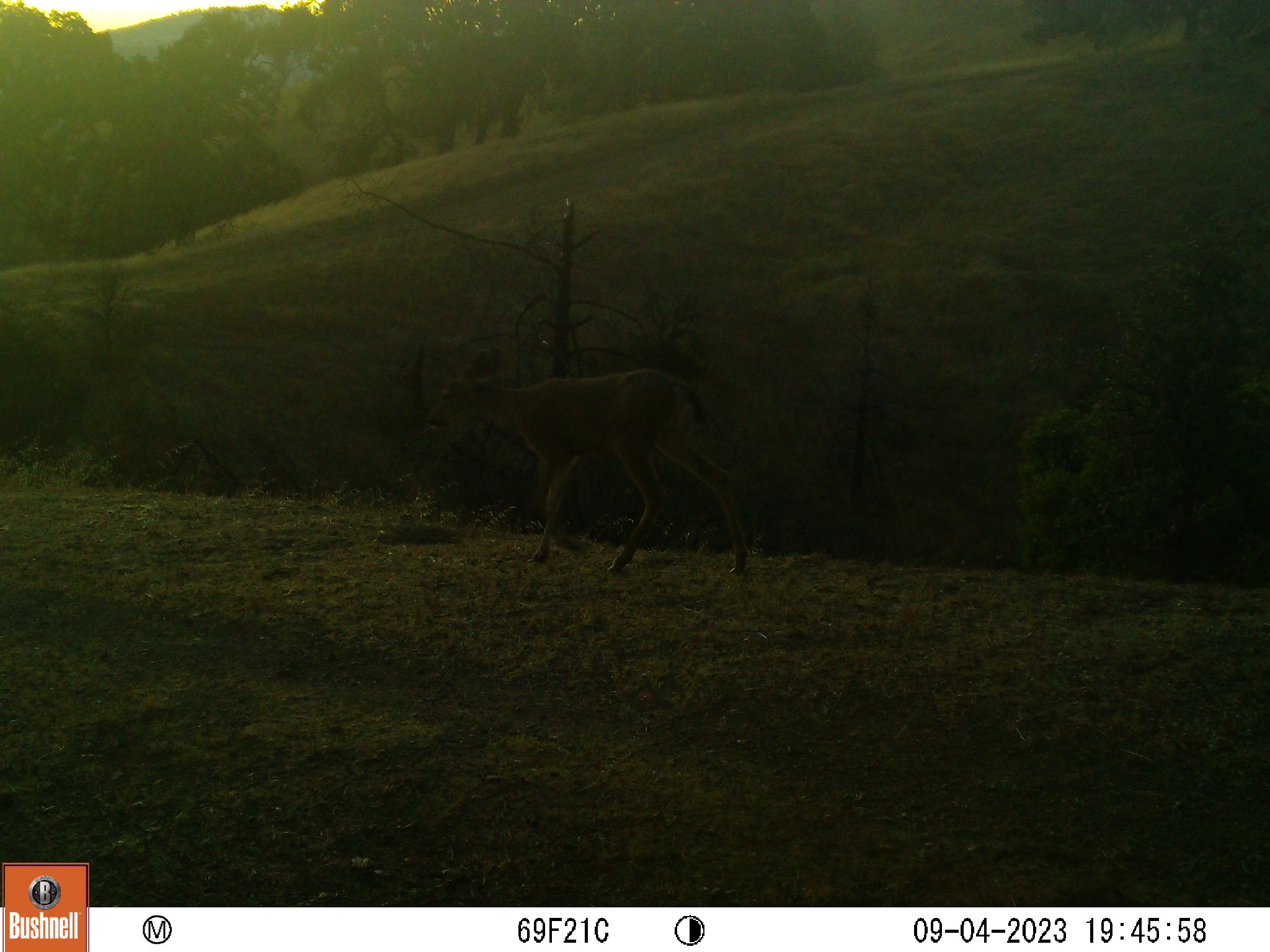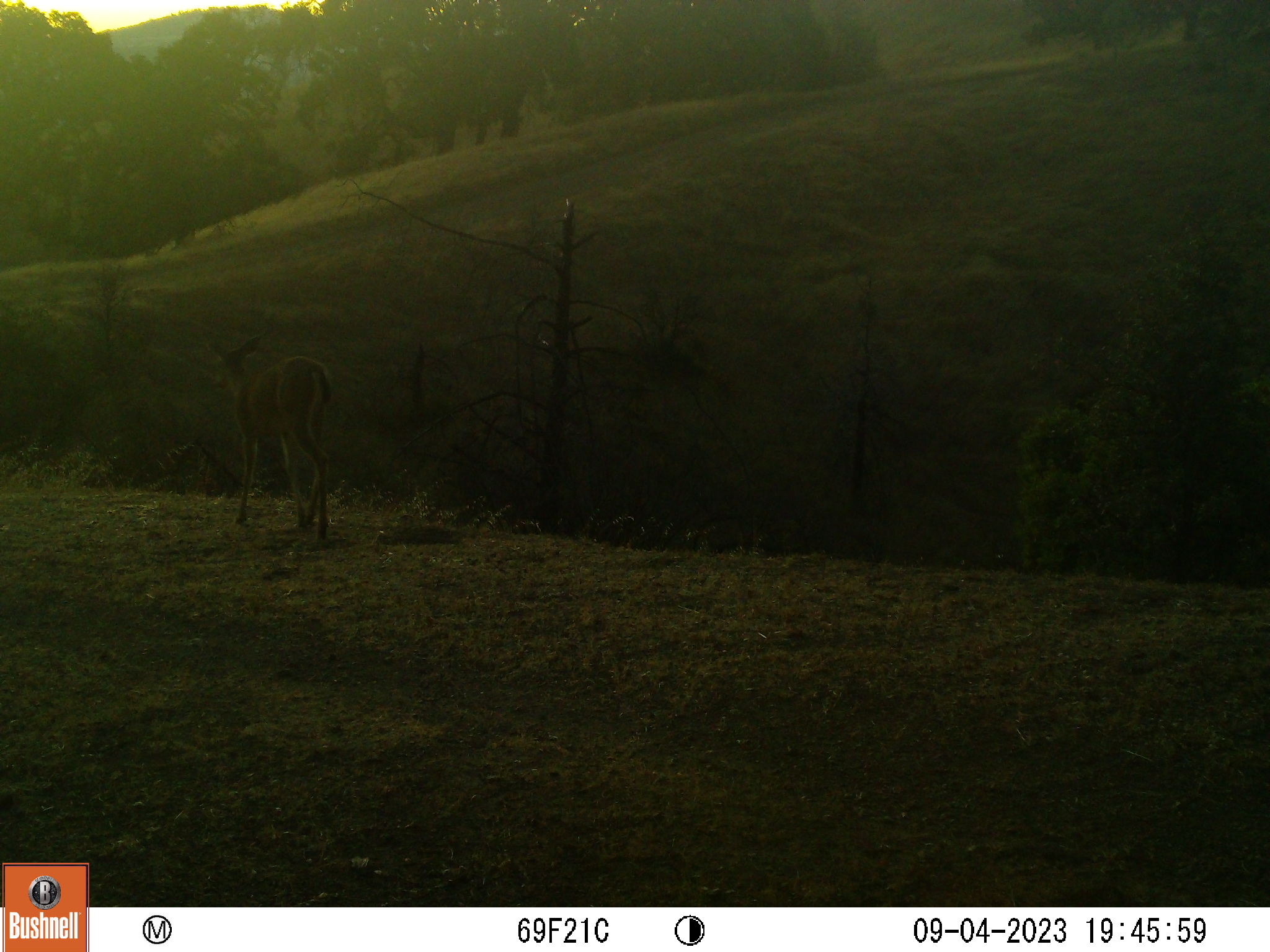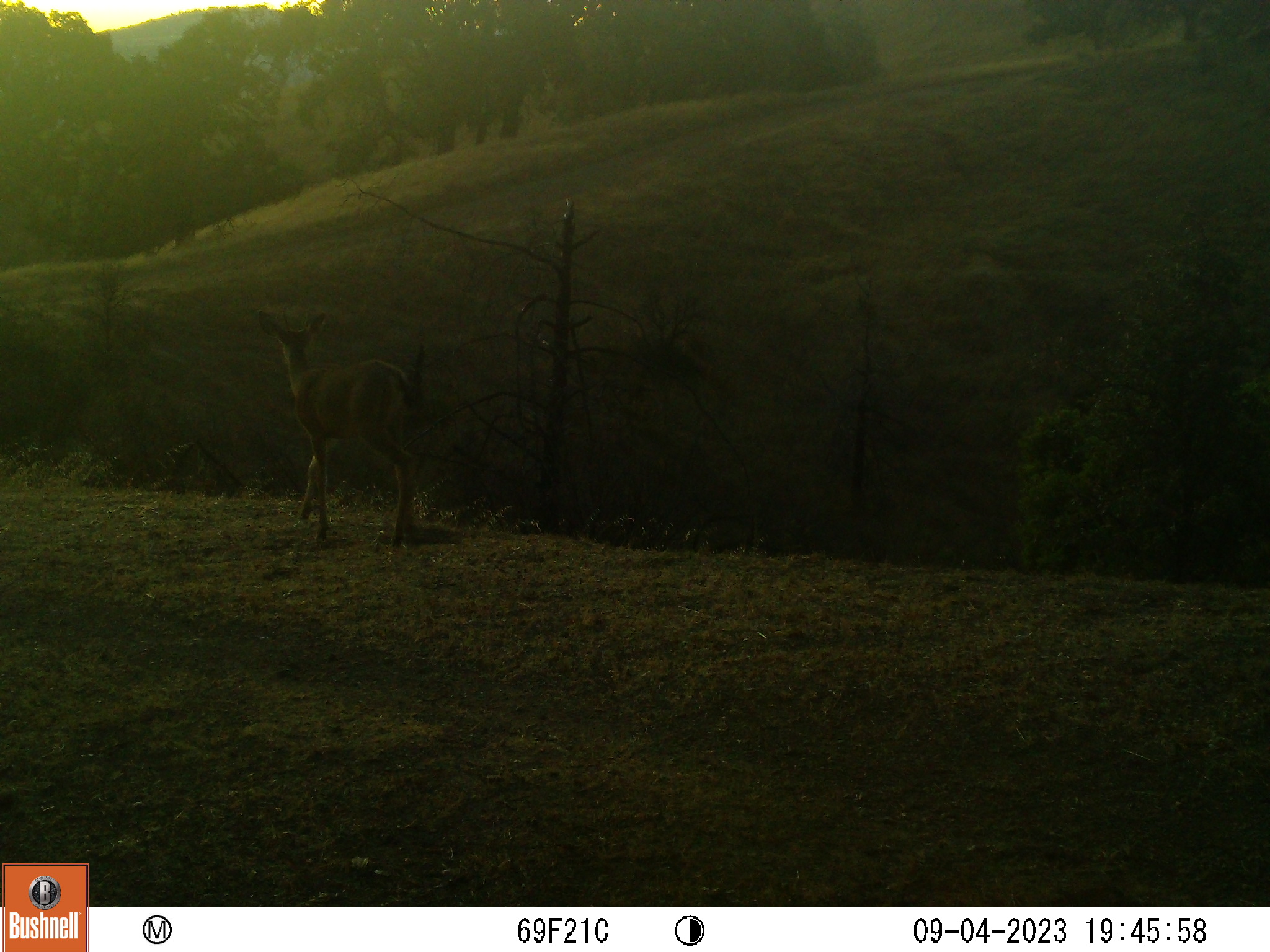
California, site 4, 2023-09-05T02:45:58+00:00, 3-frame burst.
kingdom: Animalia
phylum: Chordata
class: Mammalia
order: Artiodactyla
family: Cervidae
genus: Odocoileus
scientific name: Odocoileus hemionus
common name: mule deer